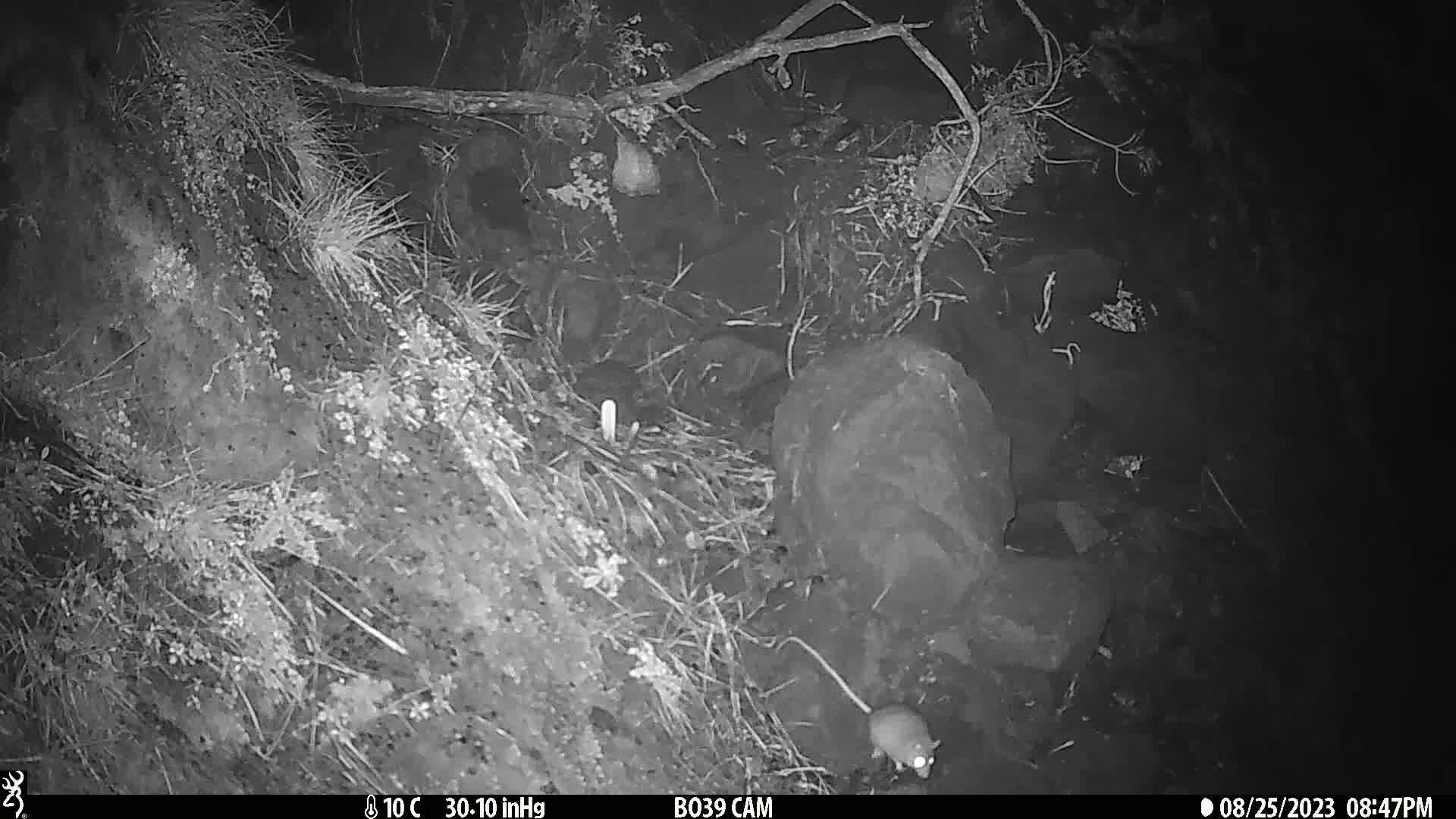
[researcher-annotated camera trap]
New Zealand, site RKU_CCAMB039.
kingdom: Animalia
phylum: Chordata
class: Mammalia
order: Rodentia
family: Muridae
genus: Rattus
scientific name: Rattus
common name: rat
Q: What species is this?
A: Rat (Rattus).